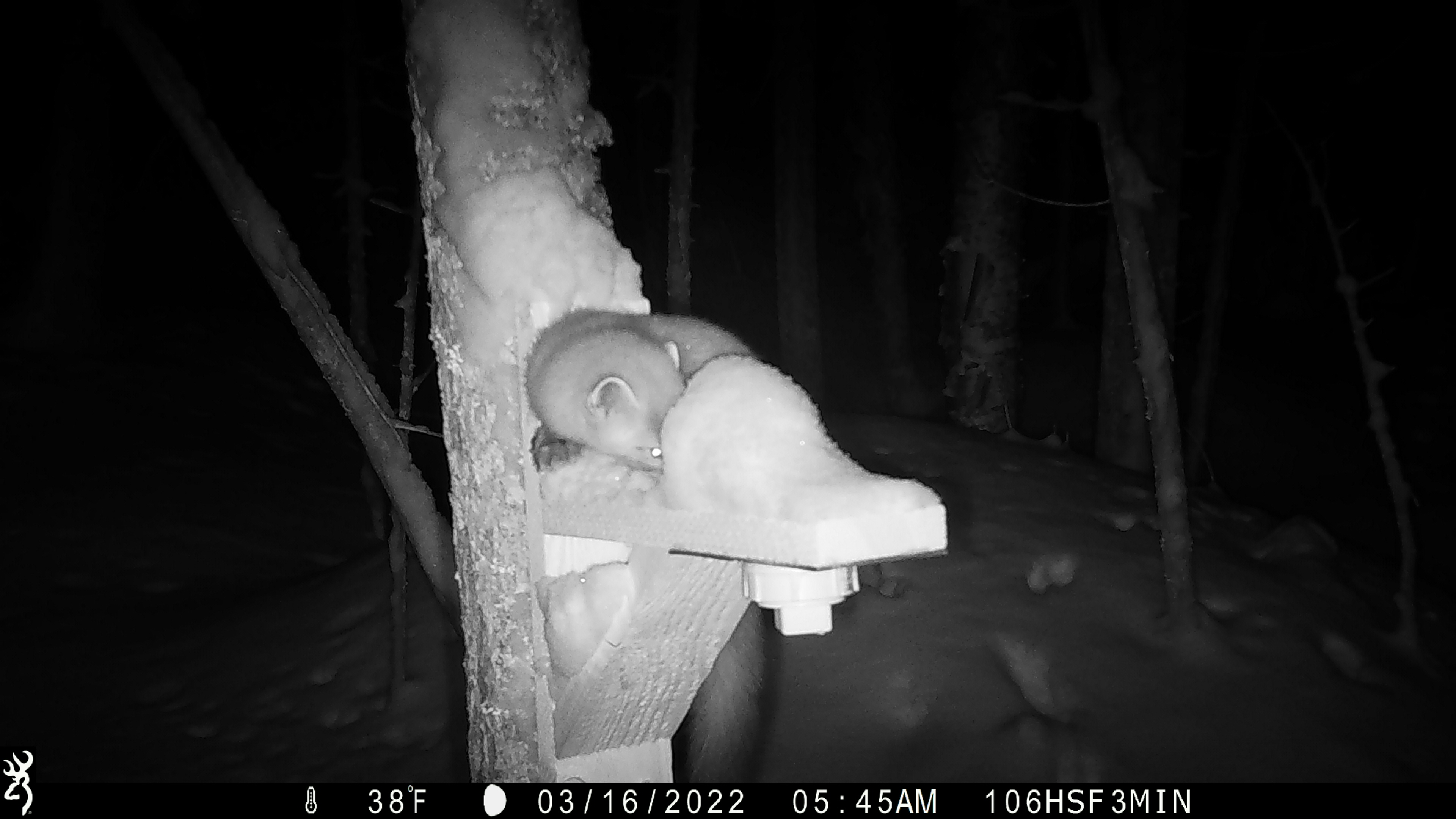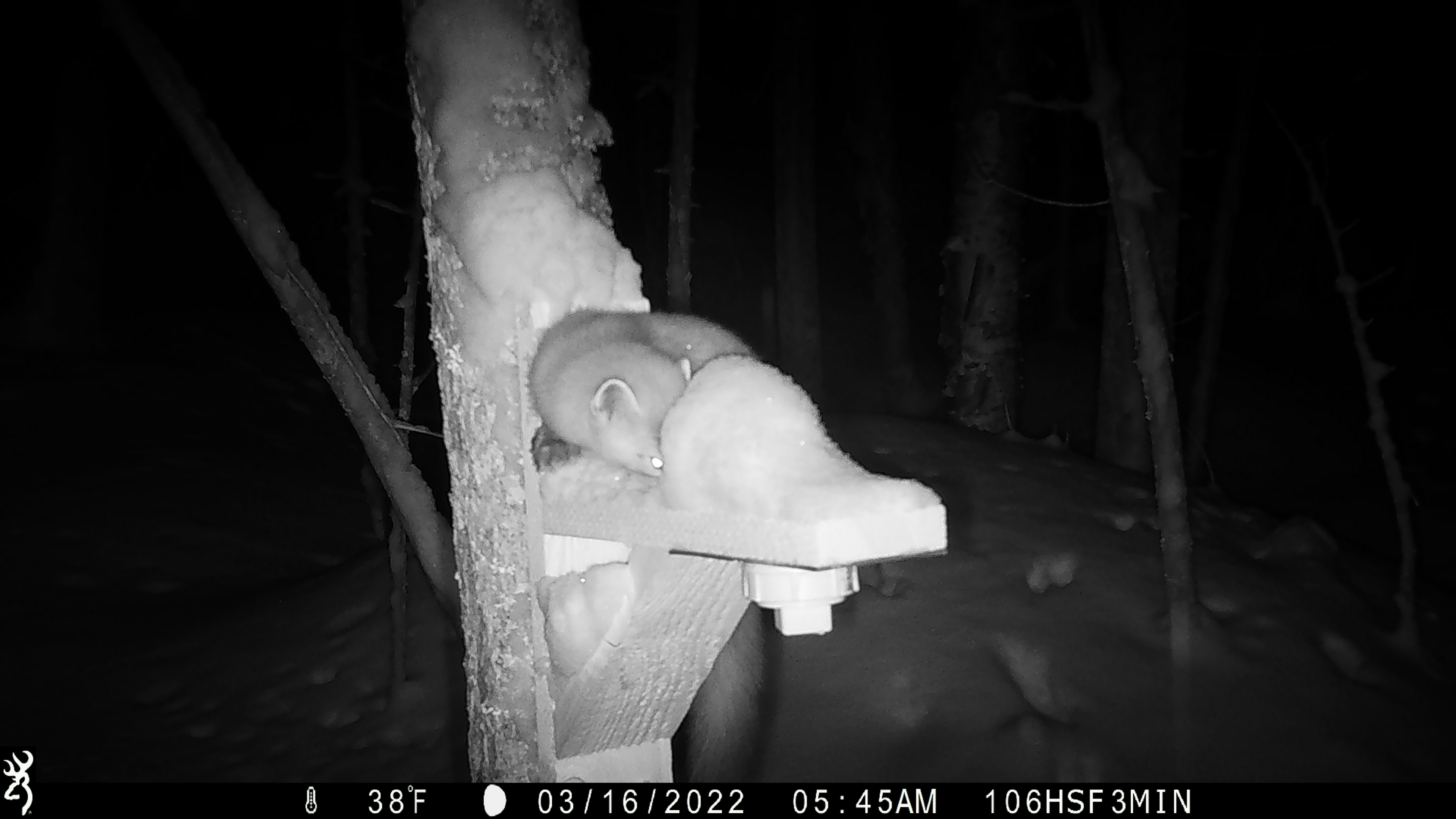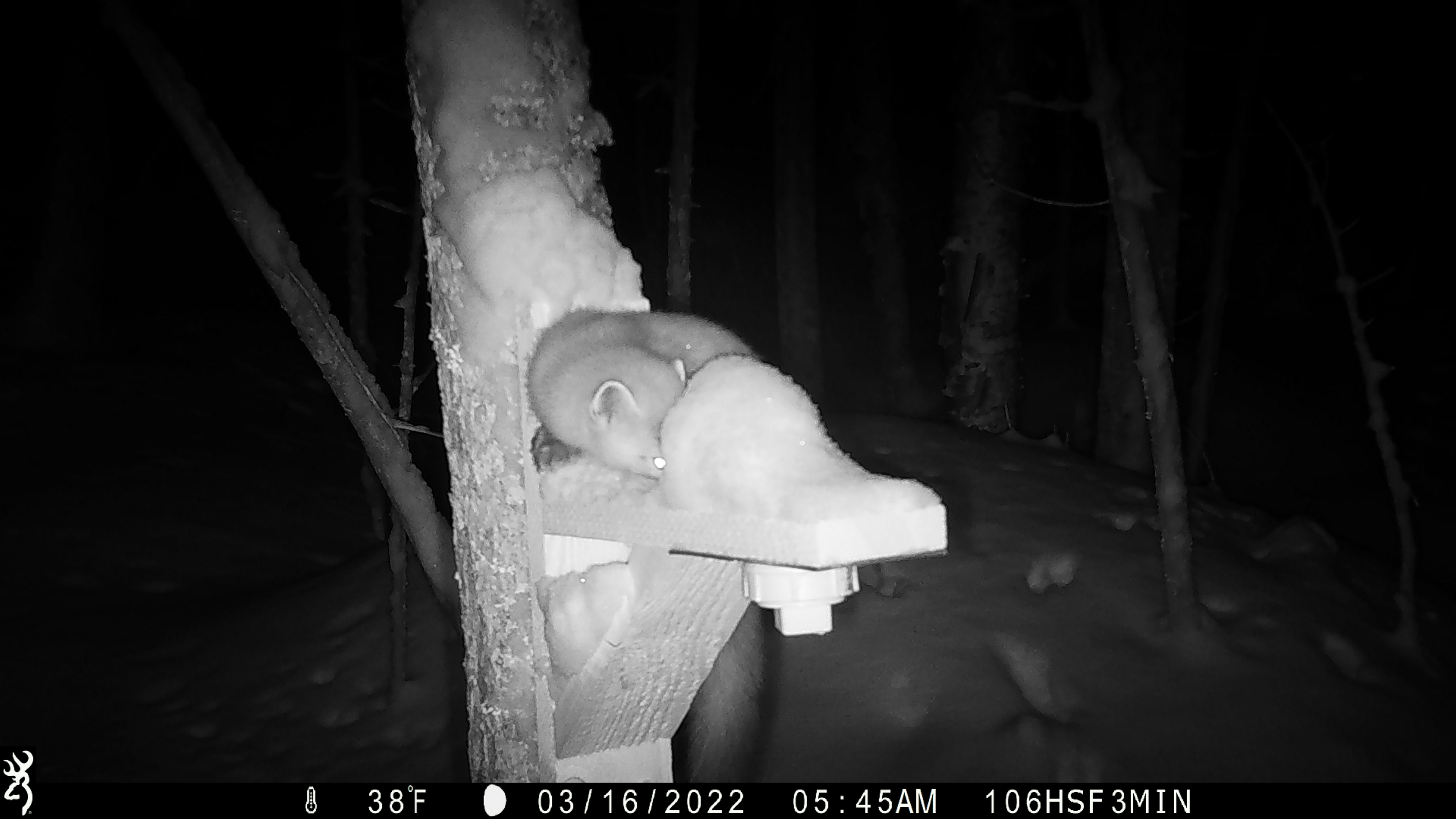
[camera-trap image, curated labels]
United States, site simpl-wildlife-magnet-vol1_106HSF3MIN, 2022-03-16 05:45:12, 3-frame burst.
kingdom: Animalia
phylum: Chordata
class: Mammalia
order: Carnivora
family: Mustelidae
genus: Martes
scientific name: Martes americana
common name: american marten